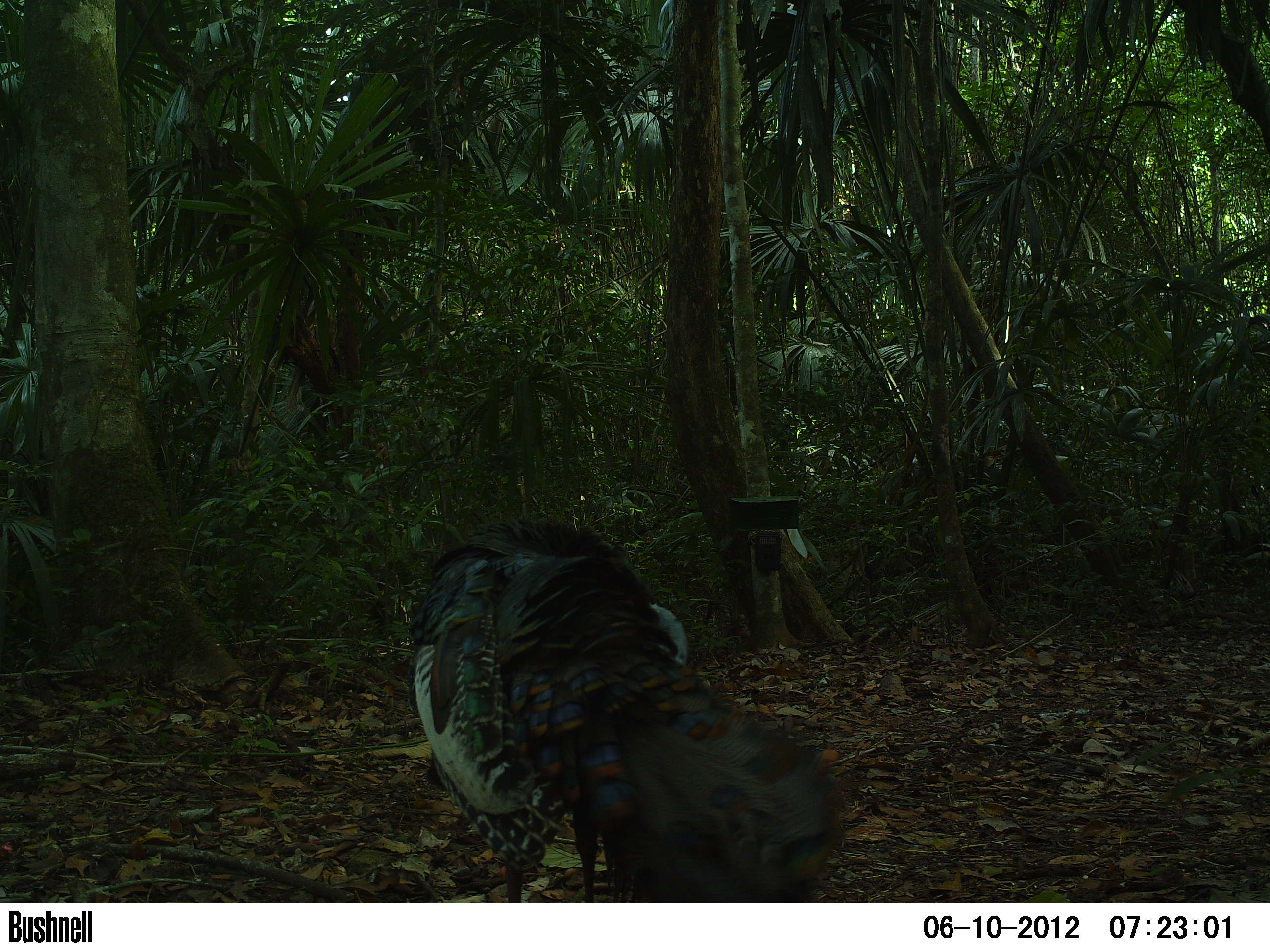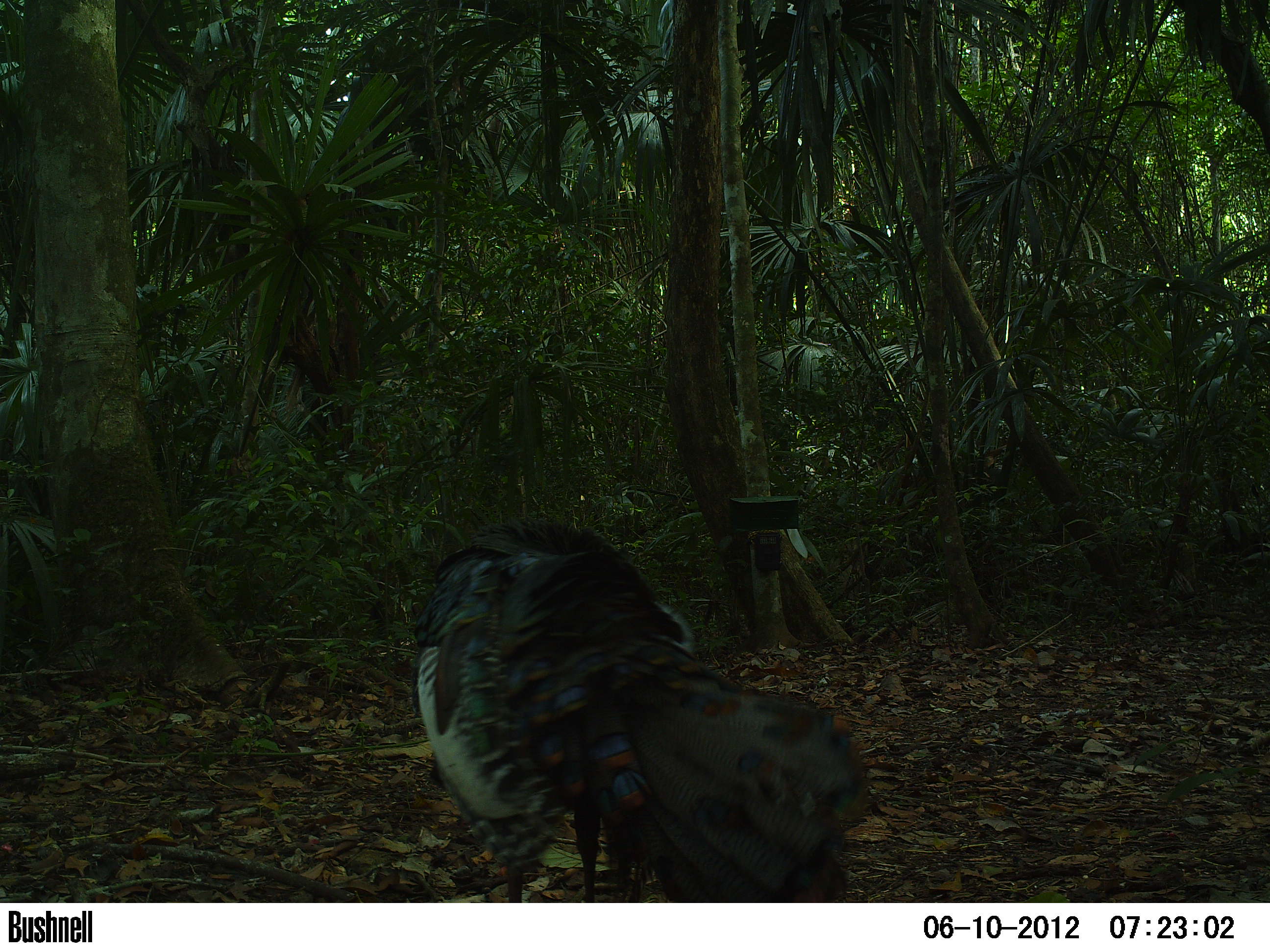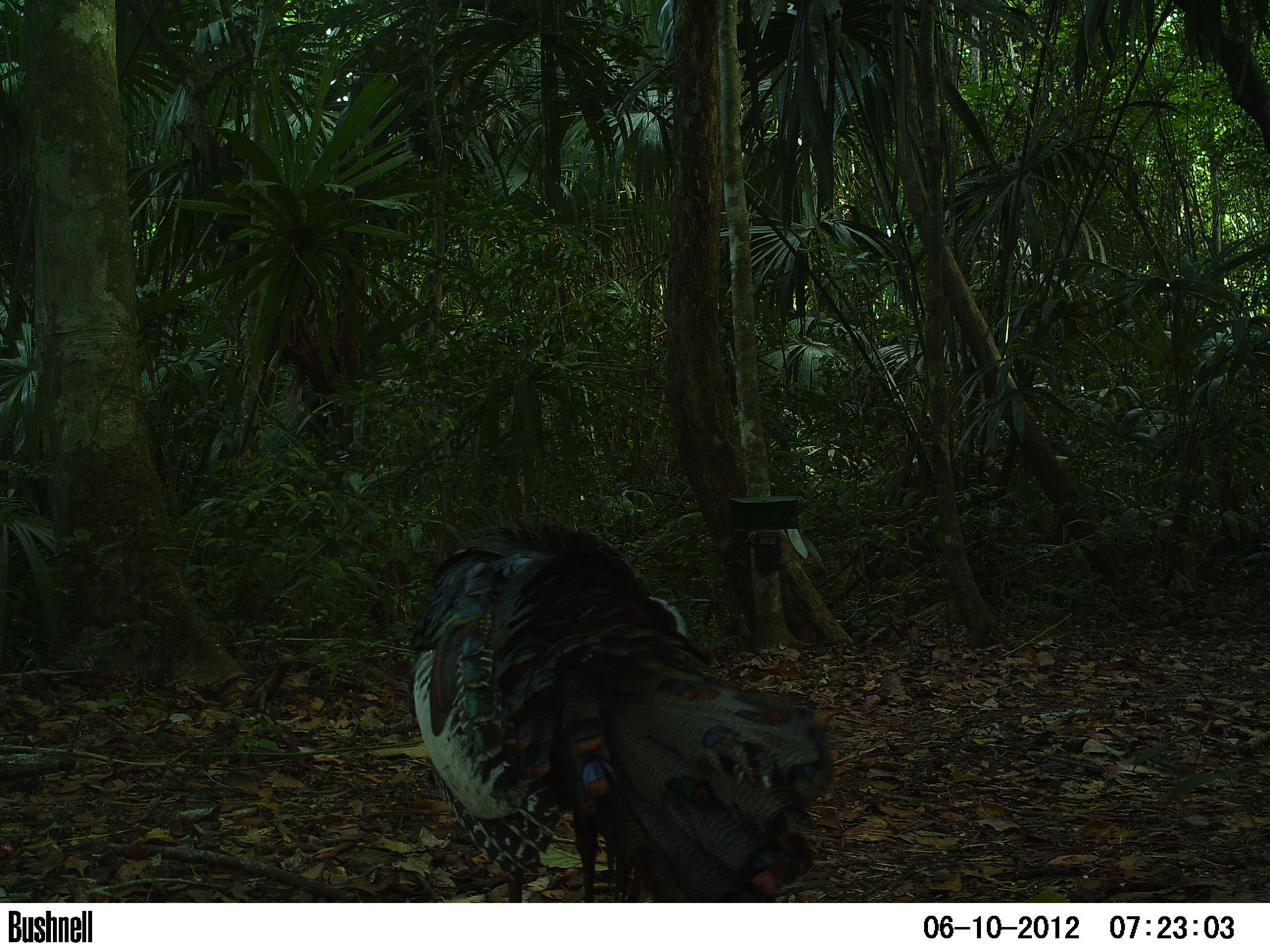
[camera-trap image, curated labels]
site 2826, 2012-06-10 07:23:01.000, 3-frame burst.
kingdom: Animalia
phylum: Chordata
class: Aves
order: Galliformes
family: Phasianidae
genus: Meleagris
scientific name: Meleagris ocellata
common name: ocellated turkey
Meleagris ocellata (ocellated turkey), count 1, age adult.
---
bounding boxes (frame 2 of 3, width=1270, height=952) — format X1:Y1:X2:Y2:
meleagris ocellata: 410:514:865:902